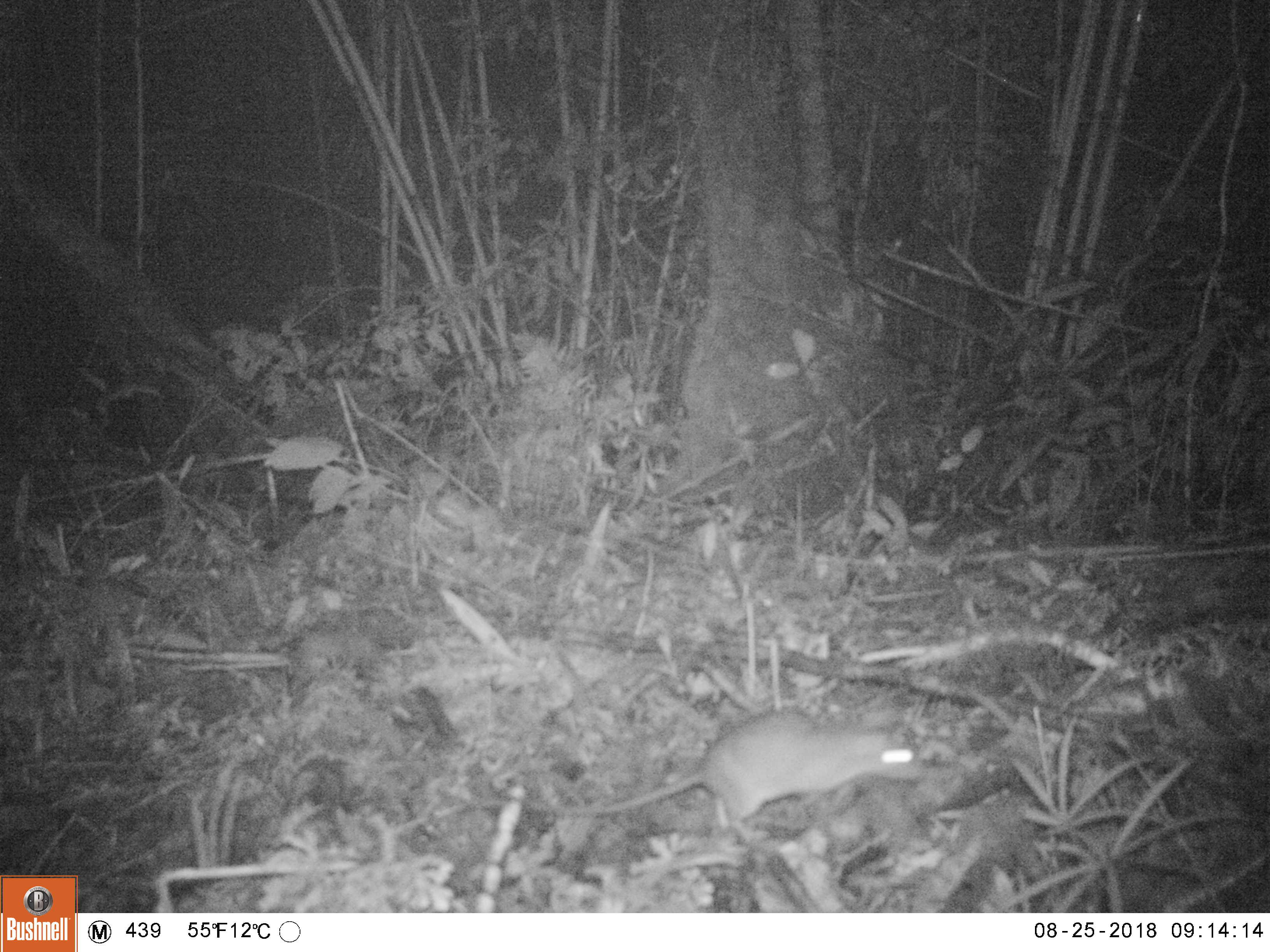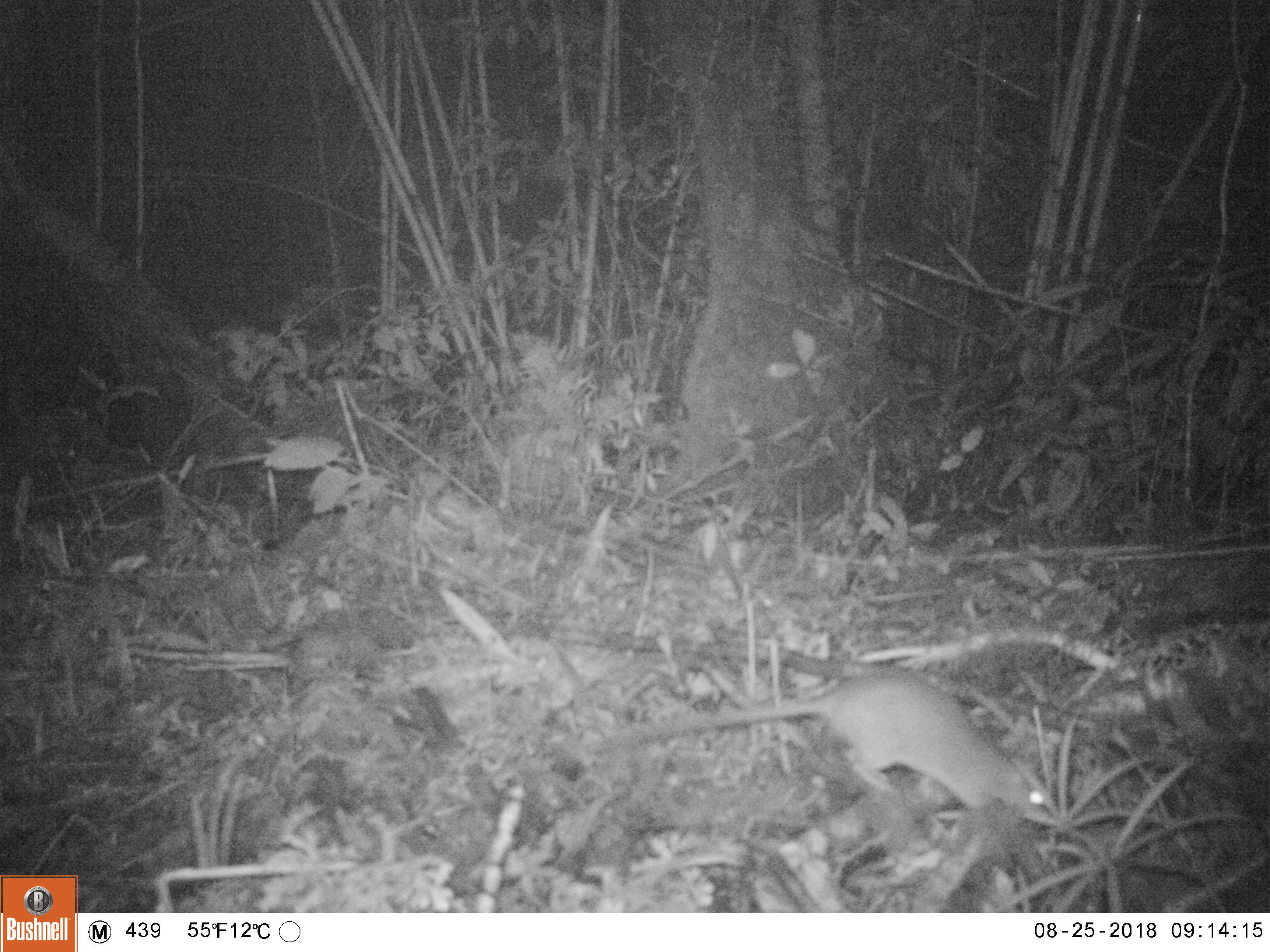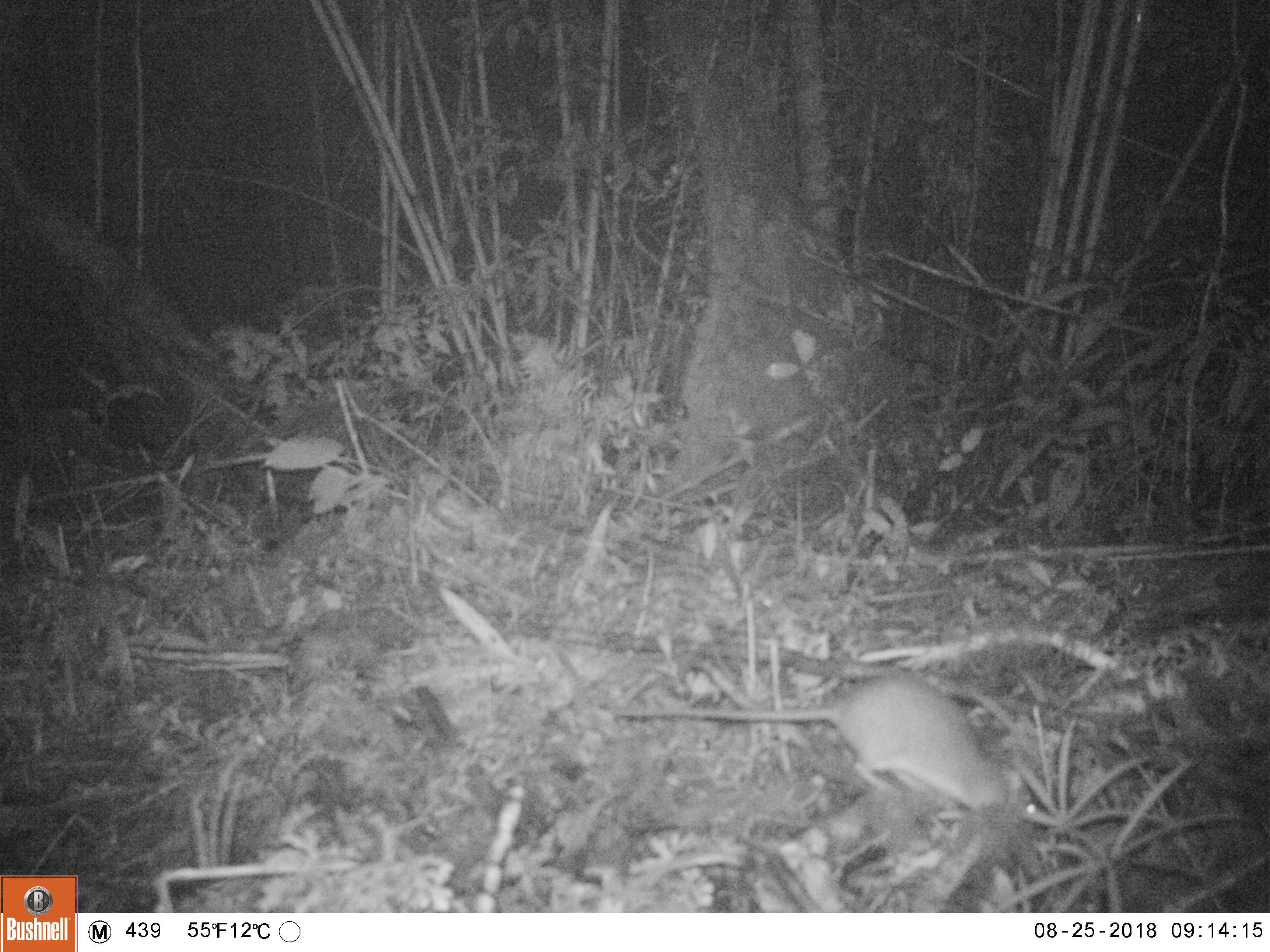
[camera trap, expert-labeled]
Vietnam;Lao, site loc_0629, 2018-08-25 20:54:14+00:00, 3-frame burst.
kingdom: Animalia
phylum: Chordata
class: Mammalia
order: Rodentia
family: Muridae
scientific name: Muridae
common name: old-world mice and rats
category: unidentified murid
Unidentified murid (old-world mice and rats) (Muridae). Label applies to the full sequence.